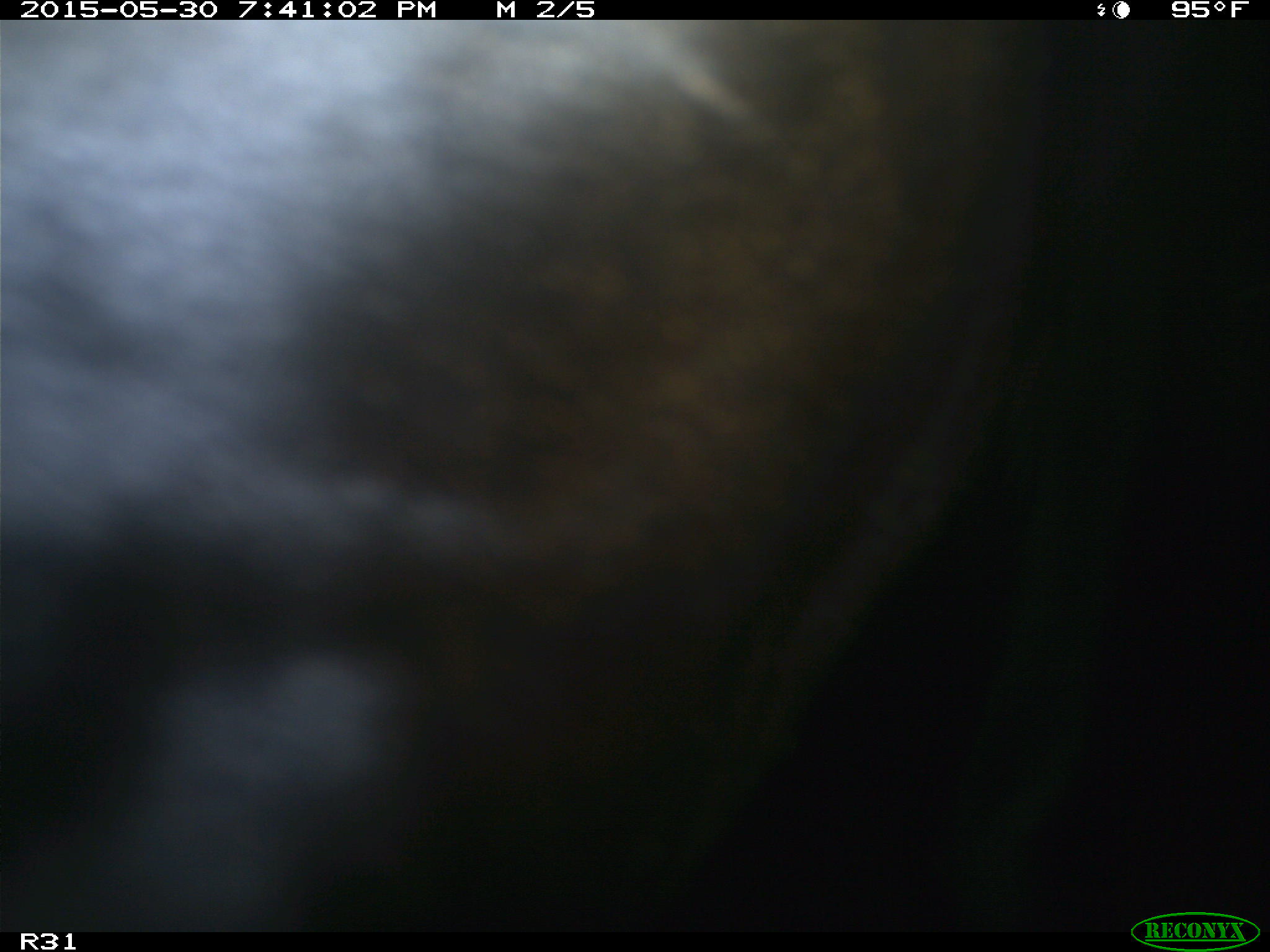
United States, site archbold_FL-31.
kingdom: Animalia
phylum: Chordata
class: Mammalia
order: Artiodactyla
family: Bovidae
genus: Bos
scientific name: Bos taurus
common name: domestic cow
Bos taurus (domestic cow).